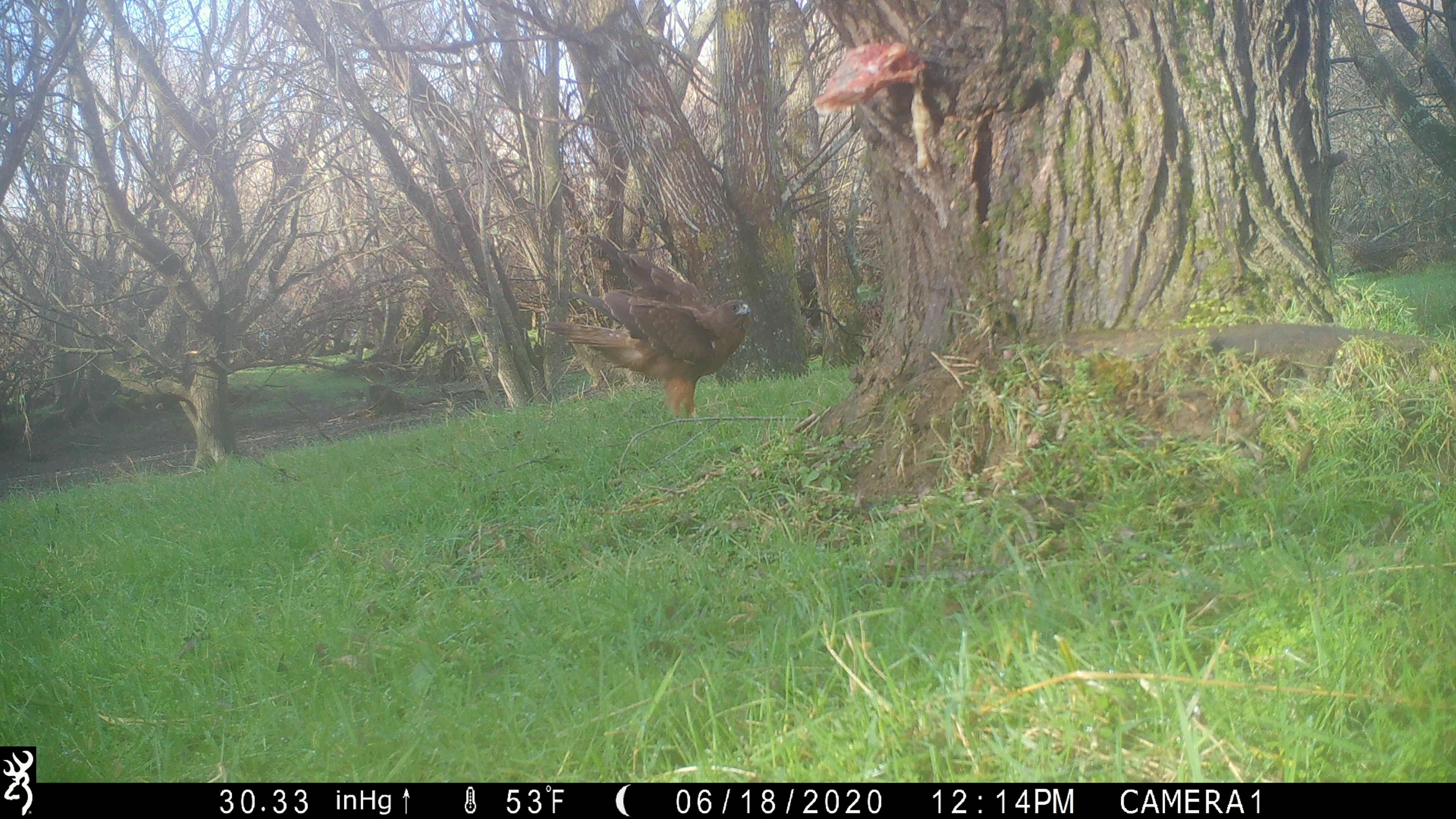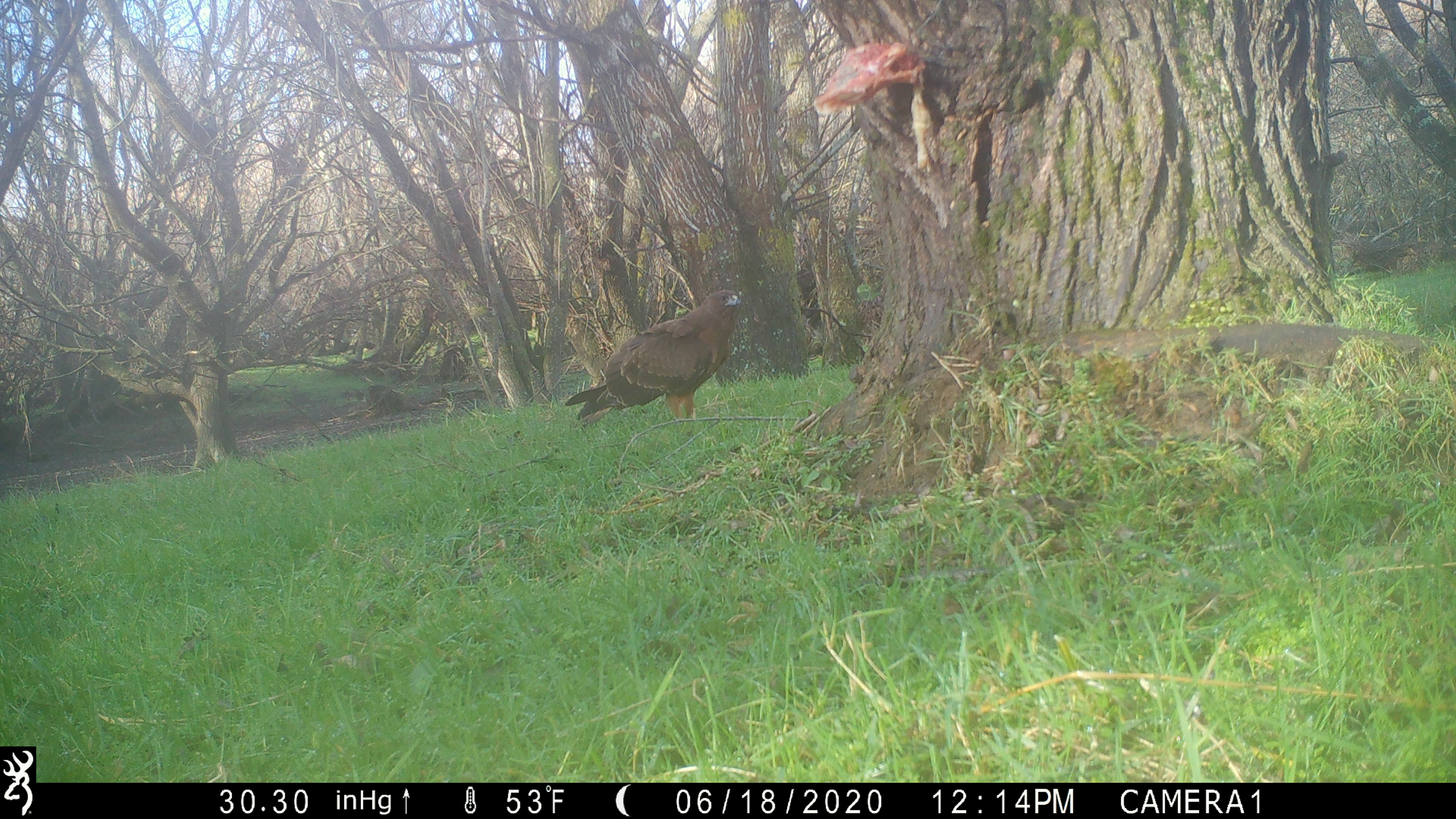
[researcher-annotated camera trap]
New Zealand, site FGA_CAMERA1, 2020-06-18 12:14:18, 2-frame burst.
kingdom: Animalia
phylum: Chordata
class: Aves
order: Accipitriformes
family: Accipitridae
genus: Circus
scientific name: Circus approximans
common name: swamp harrier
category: harrier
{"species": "harrier (swamp harrier) (Circus approximans)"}